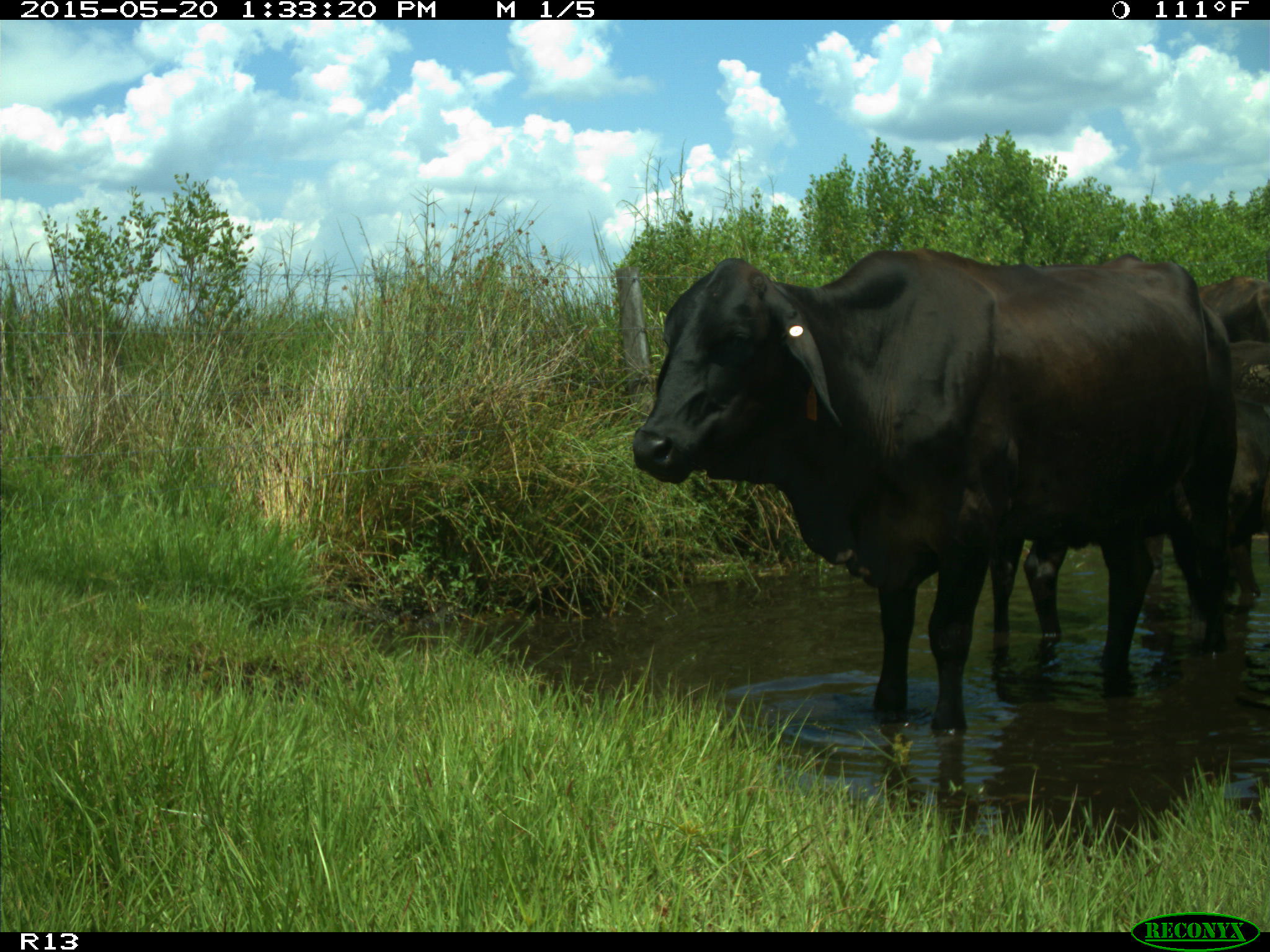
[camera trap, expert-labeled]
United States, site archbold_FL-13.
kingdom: Animalia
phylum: Chordata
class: Mammalia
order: Artiodactyla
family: Bovidae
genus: Bos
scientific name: Bos taurus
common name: domestic cow